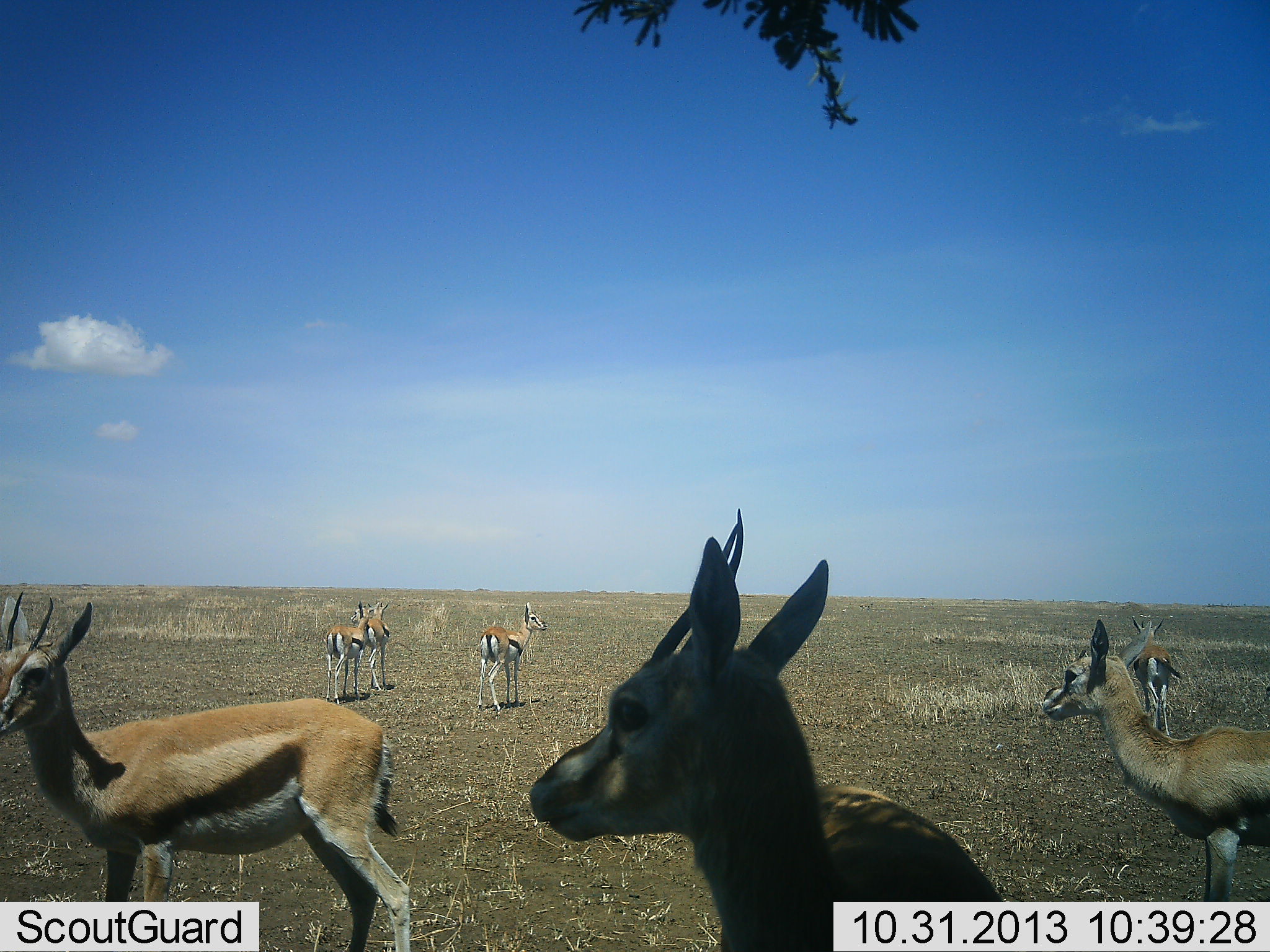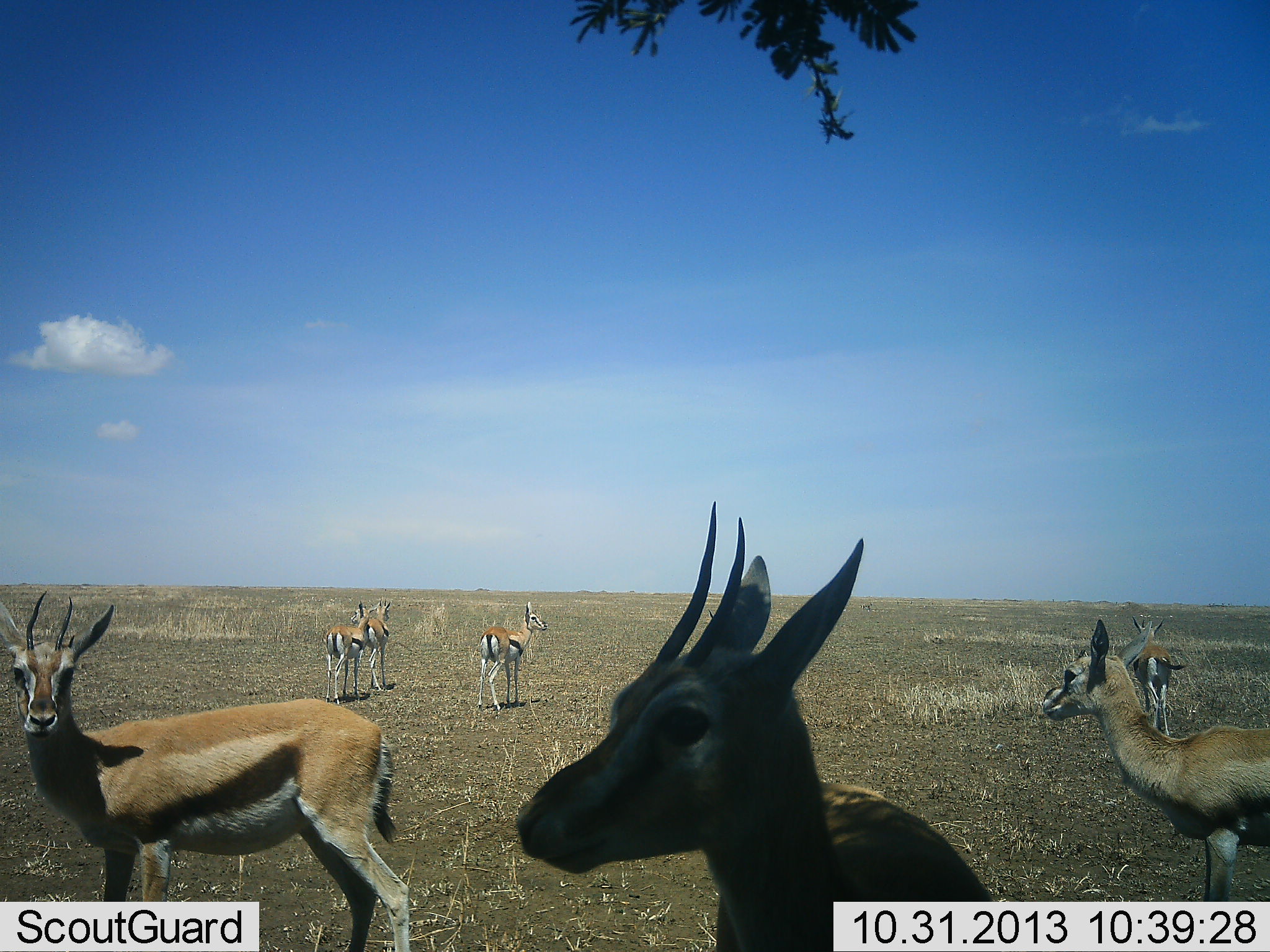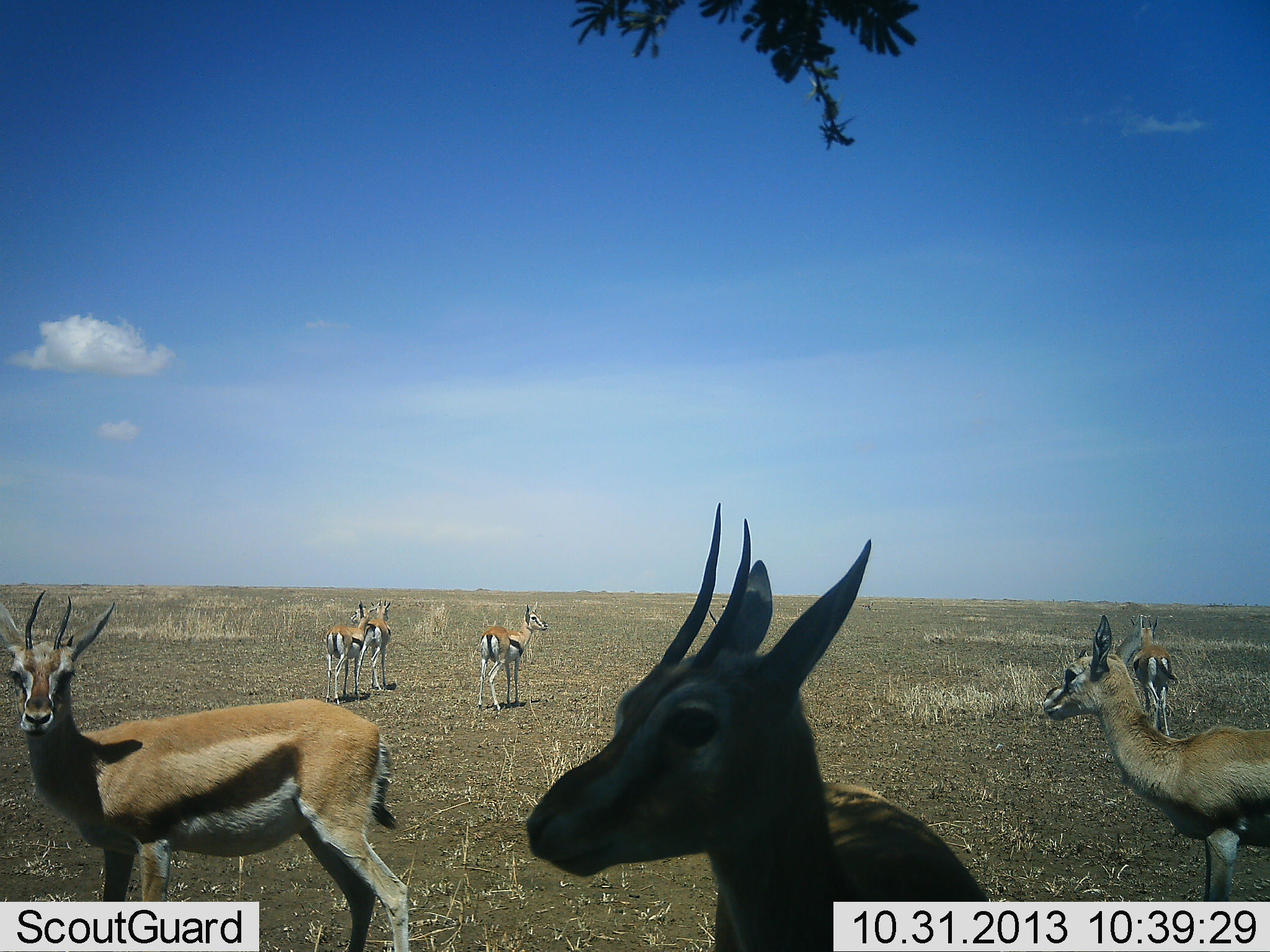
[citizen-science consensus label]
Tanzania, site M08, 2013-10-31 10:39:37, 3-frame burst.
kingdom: Animalia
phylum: Chordata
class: Mammalia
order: Artiodactyla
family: Bovidae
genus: Eudorcas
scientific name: Eudorcas thomsonii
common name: thomson's gazelle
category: gazellethomsons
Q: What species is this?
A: Gazellethomsons (thomson's gazelle) (Eudorcas thomsonii).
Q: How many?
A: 7.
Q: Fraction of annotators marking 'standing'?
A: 100%.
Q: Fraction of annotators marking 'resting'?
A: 0%.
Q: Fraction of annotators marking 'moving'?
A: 10%.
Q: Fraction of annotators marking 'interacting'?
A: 0%.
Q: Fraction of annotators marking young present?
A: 10%.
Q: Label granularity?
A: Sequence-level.